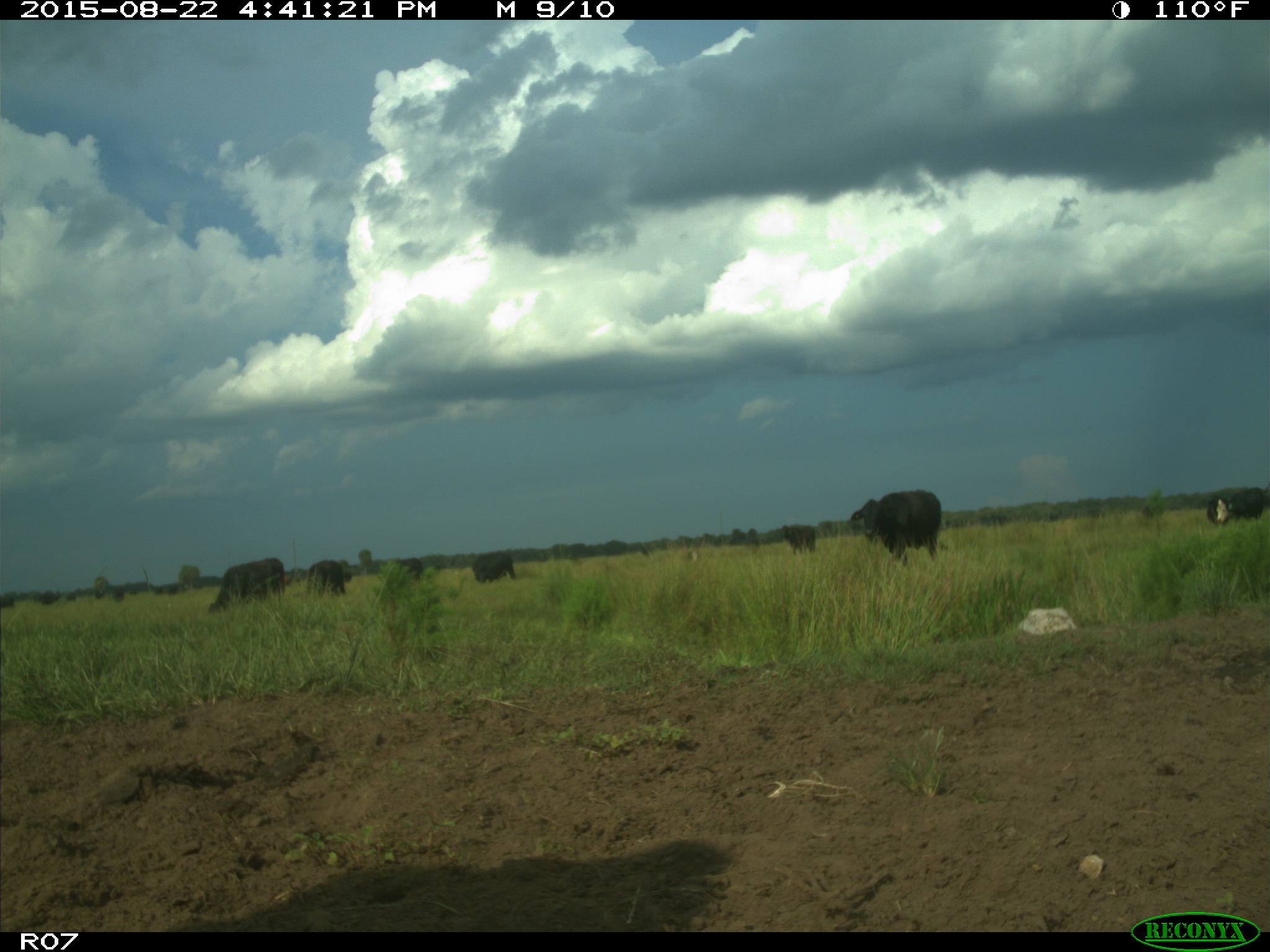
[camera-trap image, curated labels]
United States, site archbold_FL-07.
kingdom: Animalia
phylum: Chordata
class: Mammalia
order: Artiodactyla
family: Bovidae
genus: Bos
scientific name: Bos taurus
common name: domestic cow